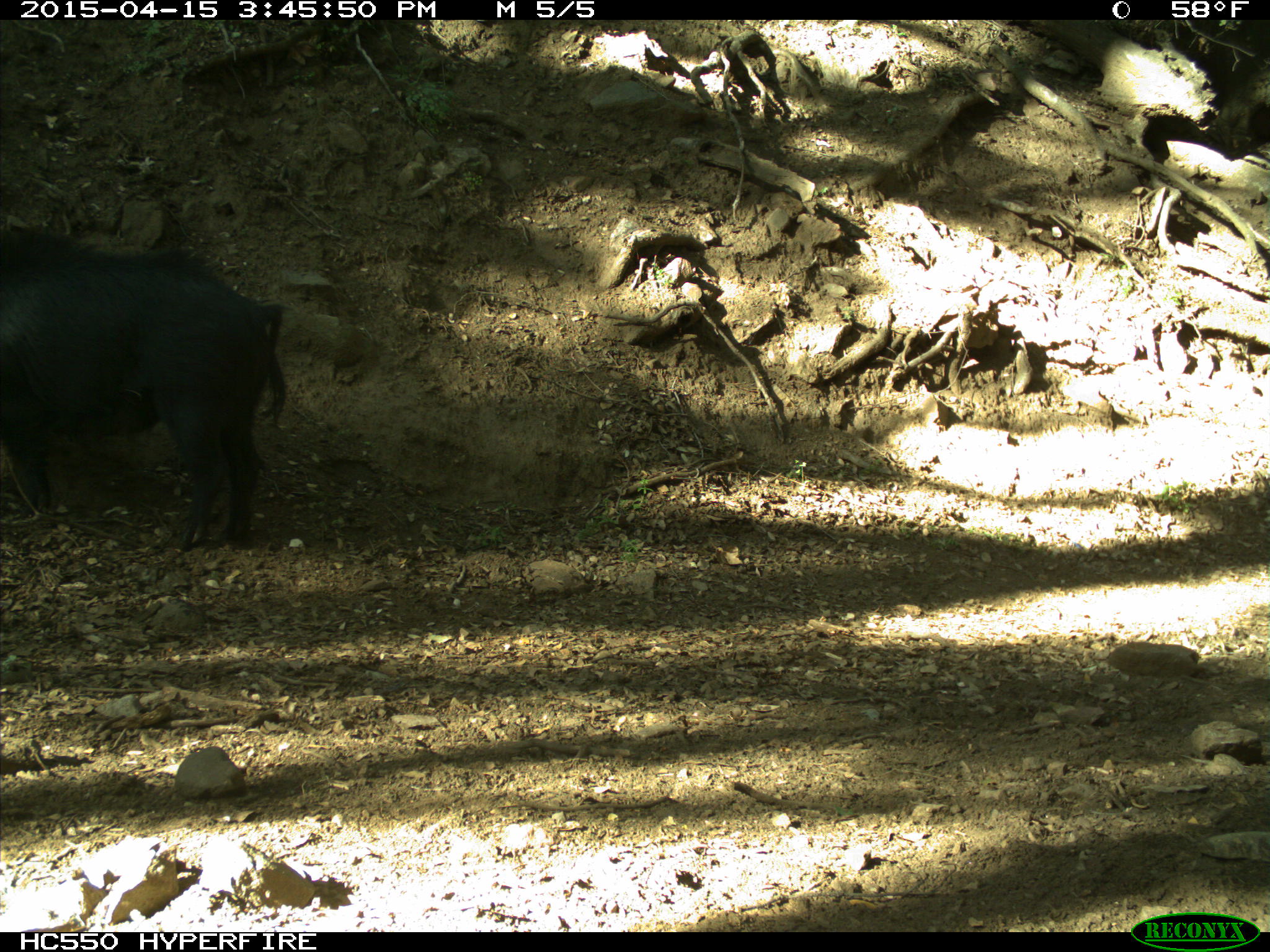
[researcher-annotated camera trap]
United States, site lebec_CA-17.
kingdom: Animalia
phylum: Chordata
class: Mammalia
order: Artiodactyla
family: Suidae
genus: Sus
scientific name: Sus scrofa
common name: wild boar